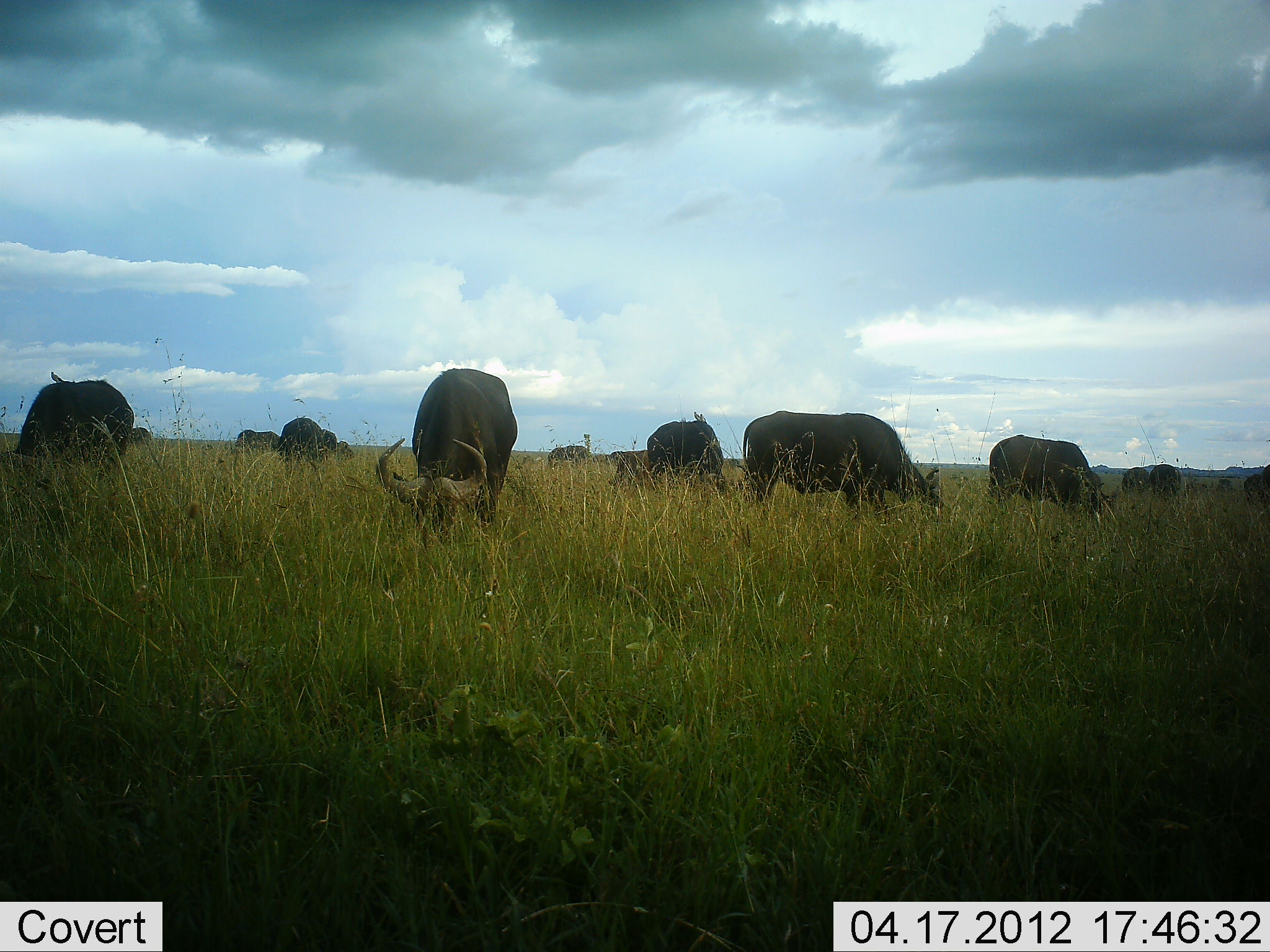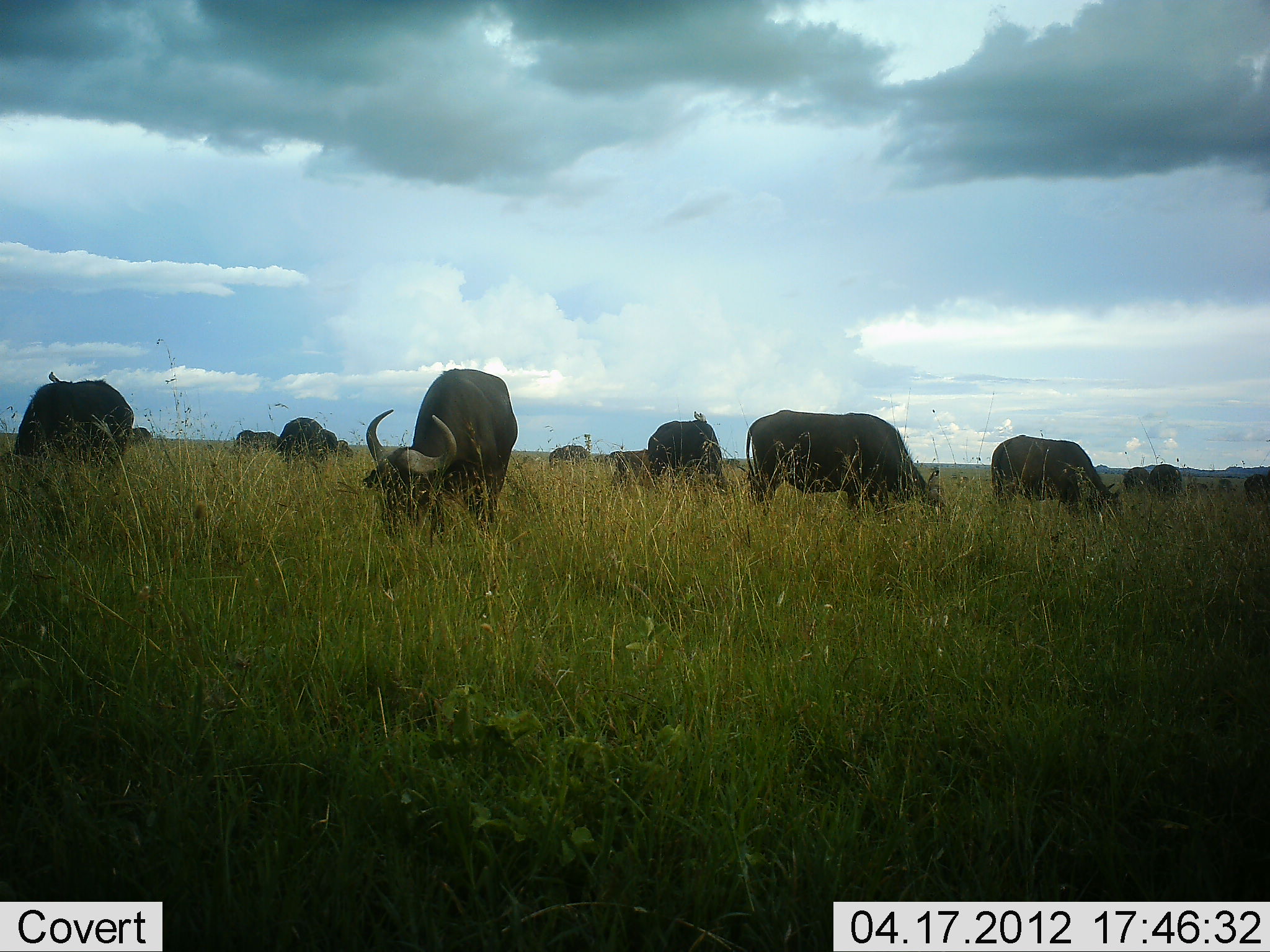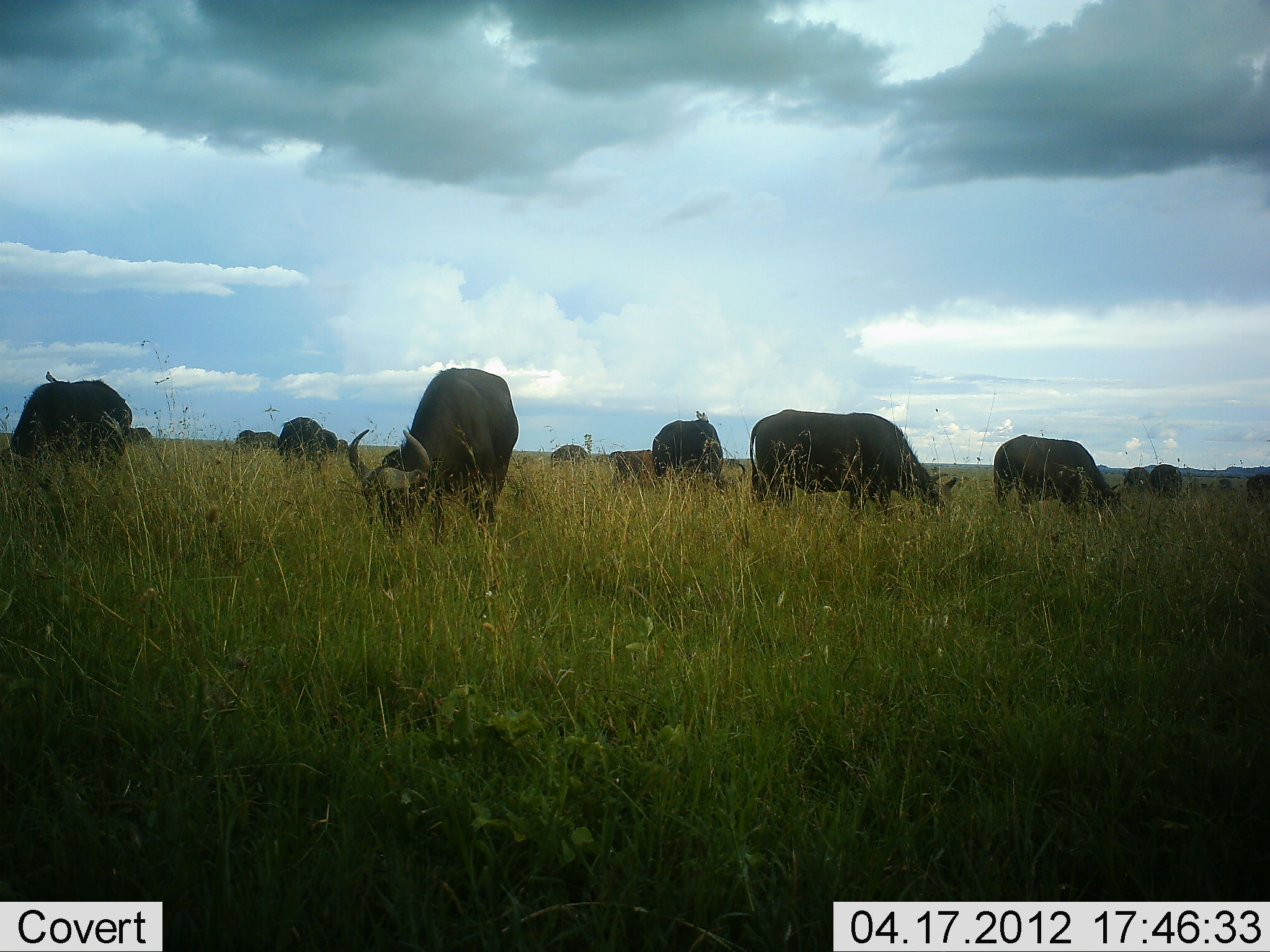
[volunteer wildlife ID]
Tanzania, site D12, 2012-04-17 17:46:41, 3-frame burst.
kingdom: Animalia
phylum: Chordata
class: Mammalia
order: Artiodactyla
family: Bovidae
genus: Syncerus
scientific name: Syncerus caffer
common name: cape buffalo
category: buffalo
Buffalo (cape buffalo) (Syncerus caffer), count 11-50. Behavior (volunteer vote fractions): standing 19%, resting 0%, moving 5%, interacting 0%. Young present (vote fraction): 0%. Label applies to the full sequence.